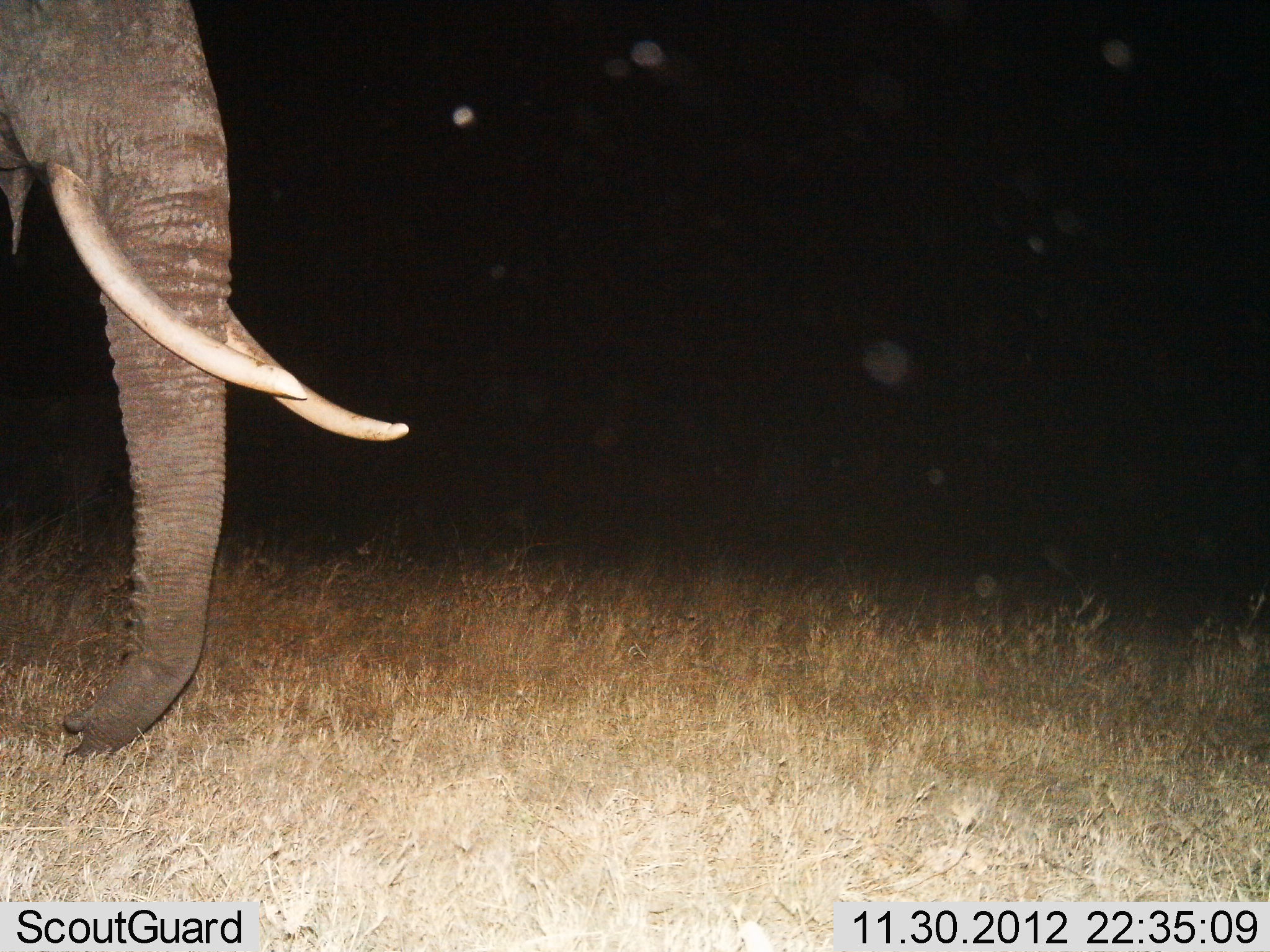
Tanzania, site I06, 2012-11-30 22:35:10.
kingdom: Animalia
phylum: Chordata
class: Mammalia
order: Proboscidea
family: Elephantidae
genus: Loxodonta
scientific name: Loxodonta africana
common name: african bush elephant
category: elephant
Elephant (african bush elephant) (Loxodonta africana), count 1. Behavior (volunteer vote fractions): standing 64%, resting 6%, moving 30%, interacting 0%. Young present (vote fraction): 0%. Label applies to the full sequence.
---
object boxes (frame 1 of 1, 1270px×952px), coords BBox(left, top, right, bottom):
animal: BBox(0, 0, 410, 763)